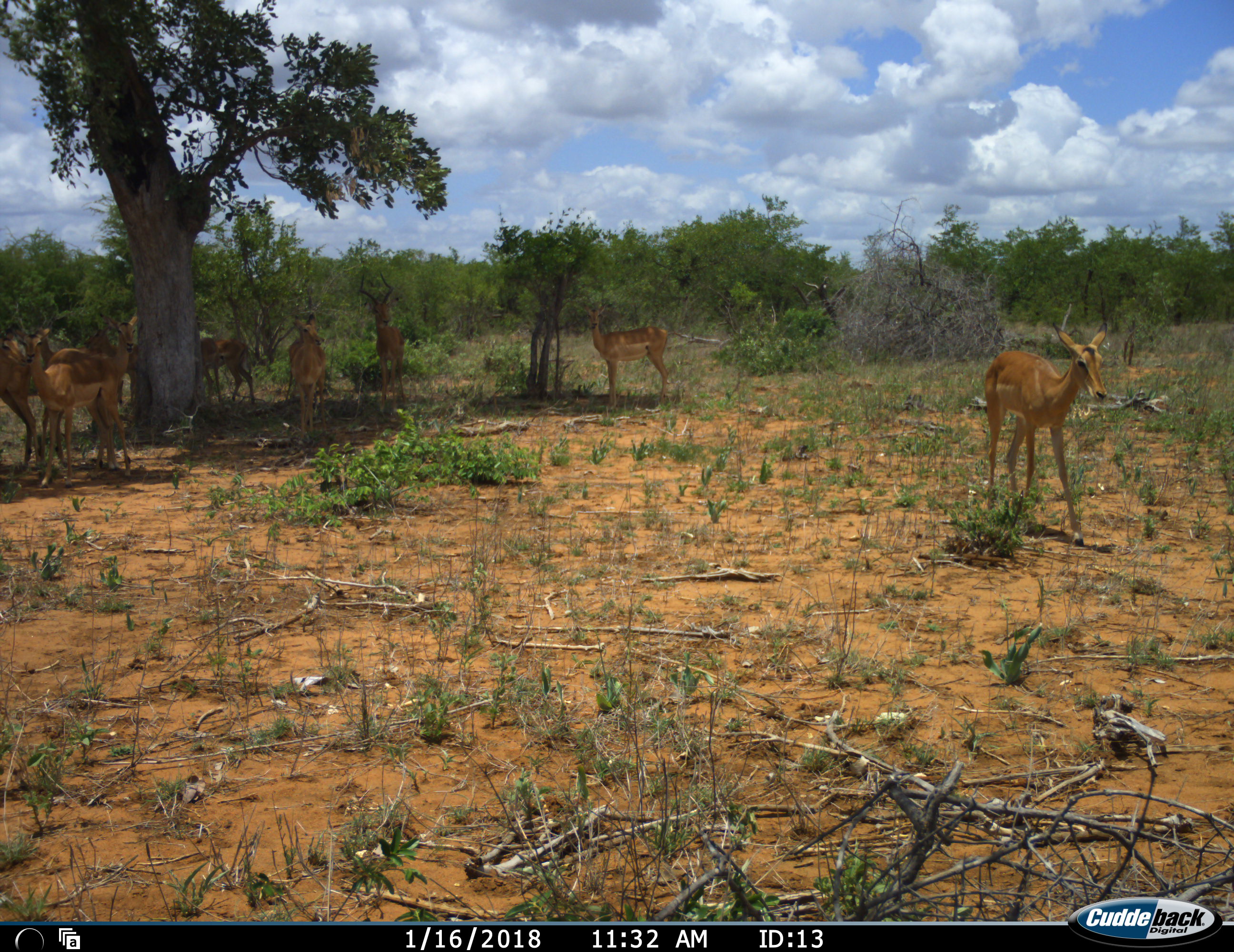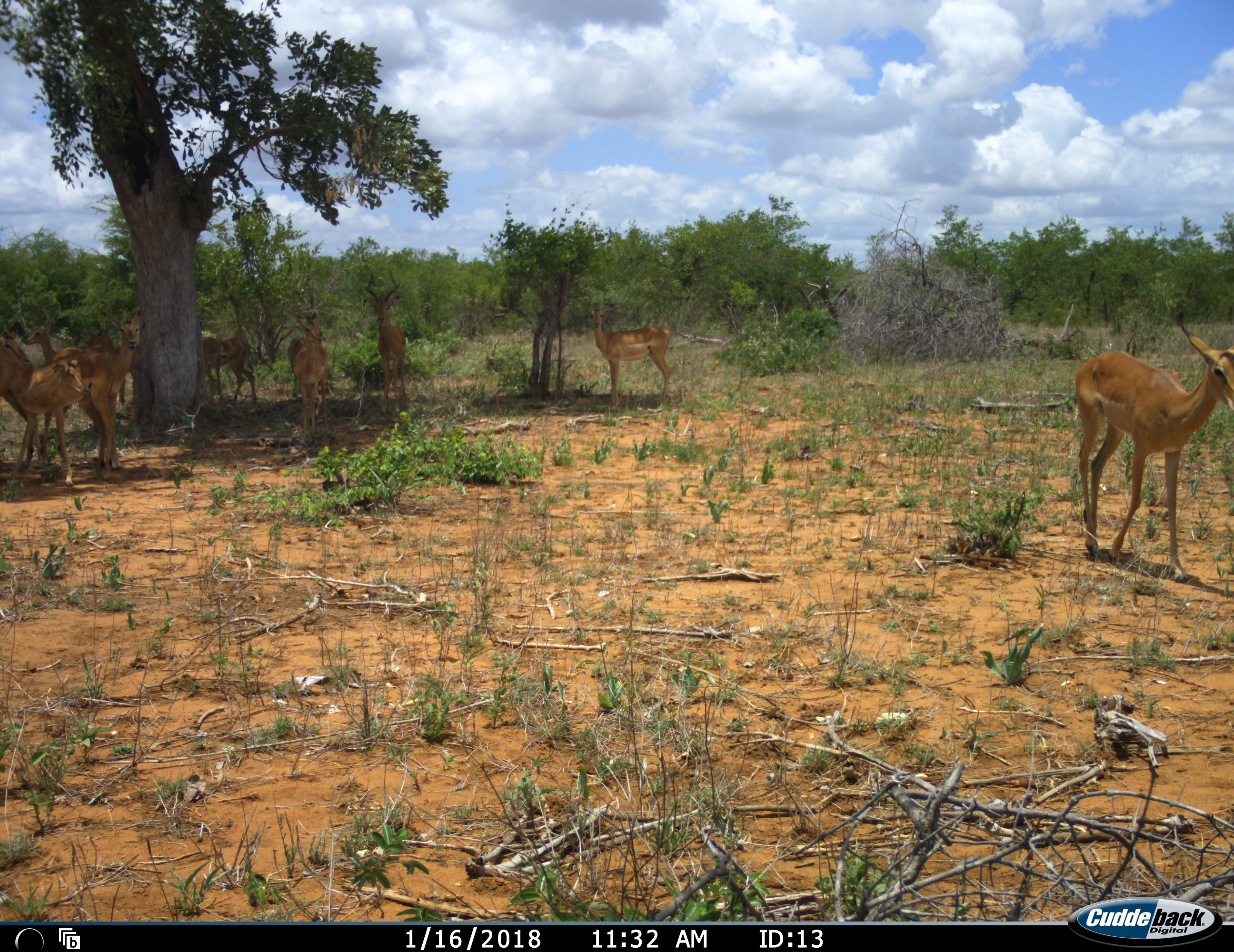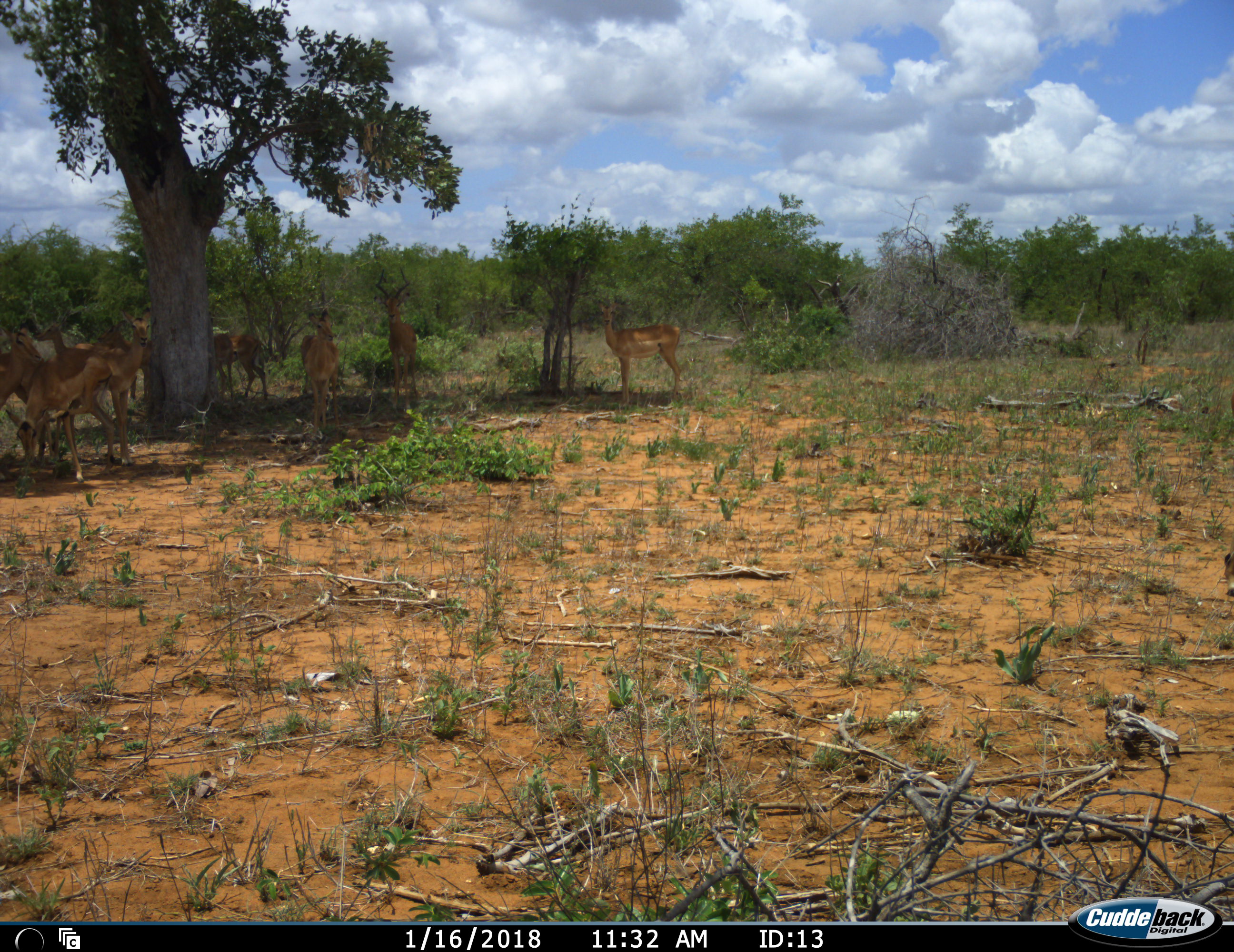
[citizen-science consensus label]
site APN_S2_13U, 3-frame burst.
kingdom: Animalia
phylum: Chordata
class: Mammalia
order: Artiodactyla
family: Bovidae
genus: Aepyceros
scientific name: Aepyceros melampus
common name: impala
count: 9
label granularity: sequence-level